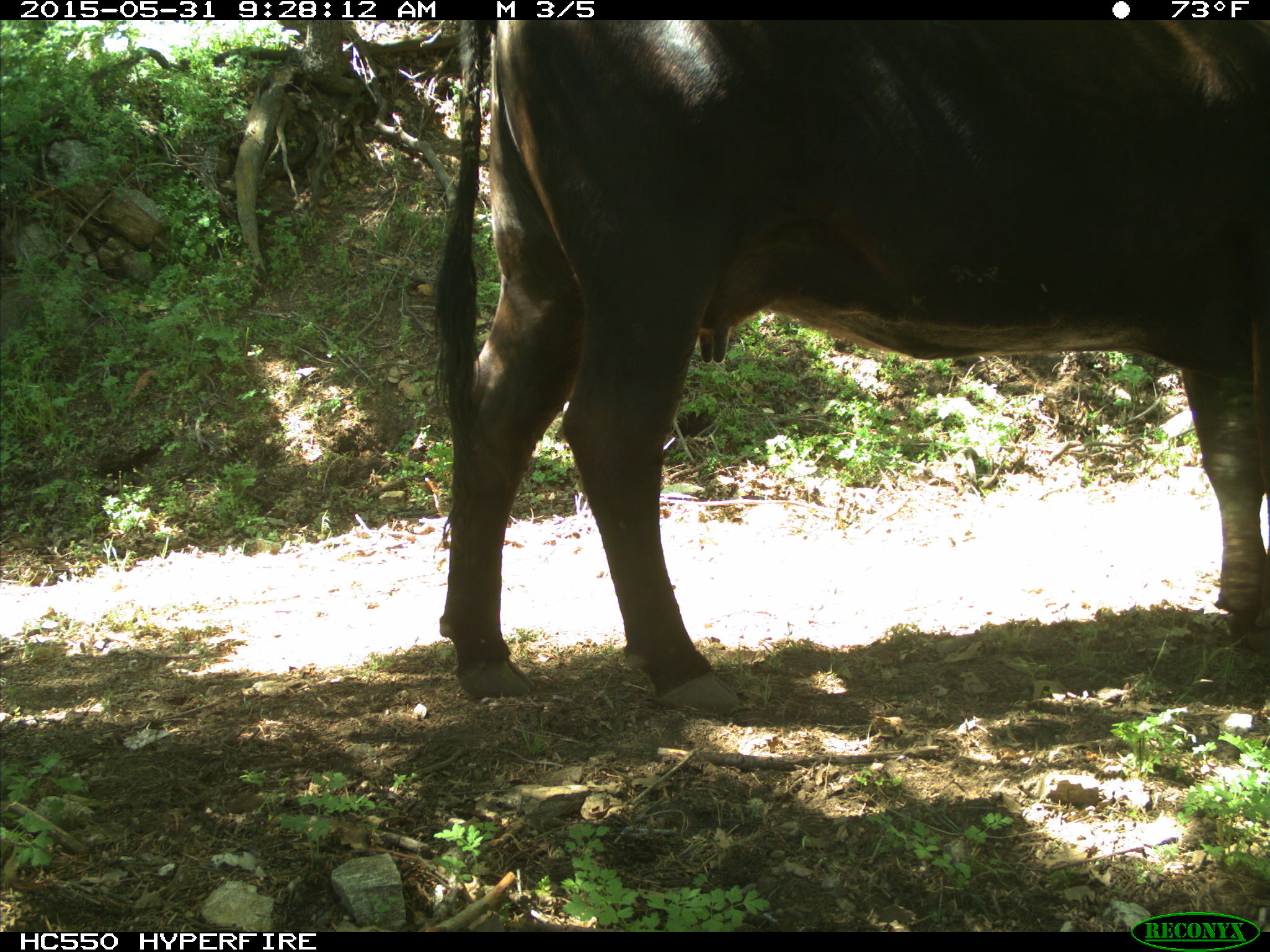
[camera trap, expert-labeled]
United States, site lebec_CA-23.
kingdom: Animalia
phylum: Chordata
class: Mammalia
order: Artiodactyla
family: Bovidae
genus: Bos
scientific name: Bos taurus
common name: domestic cow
Bos taurus (domestic cow).